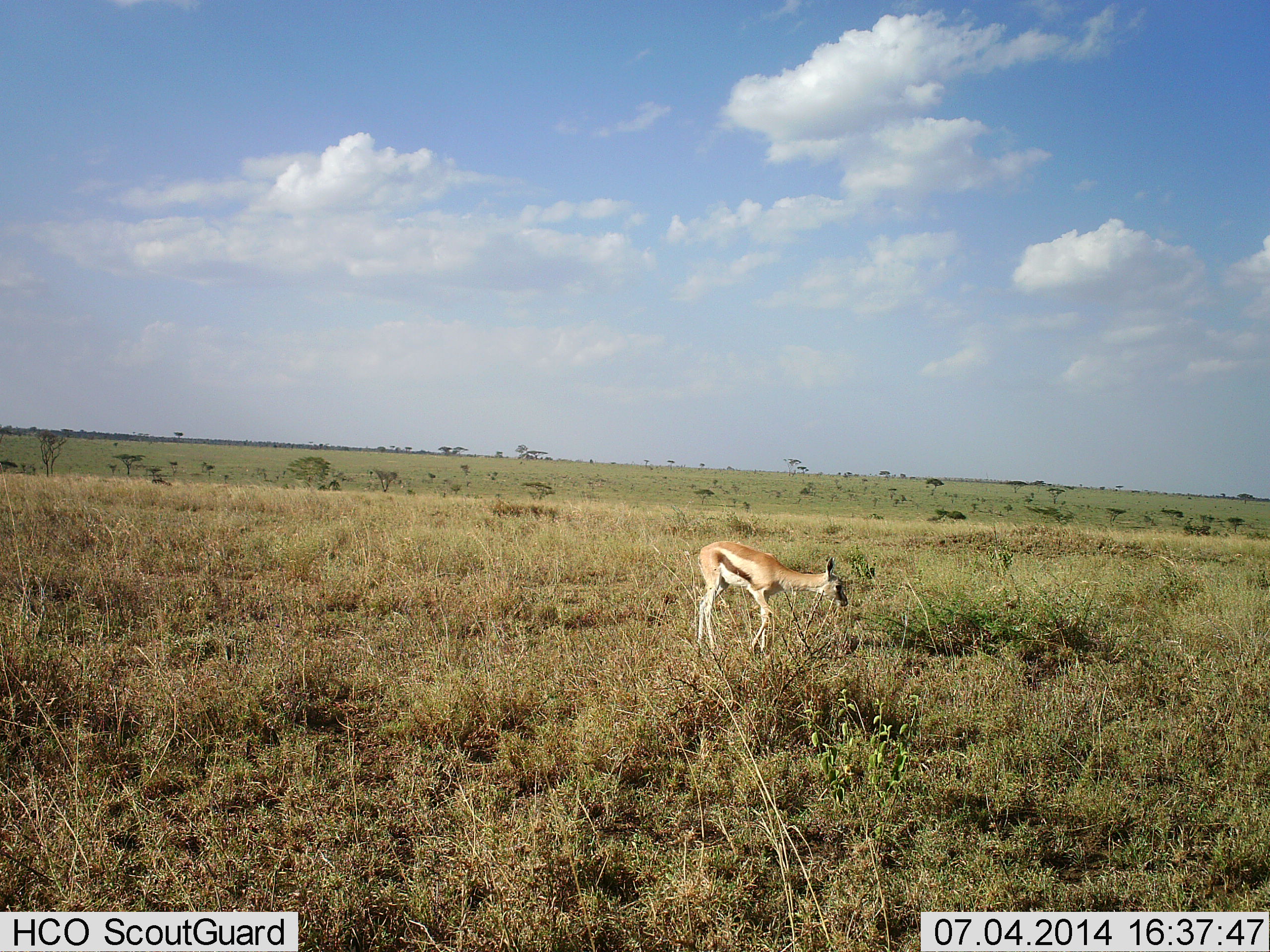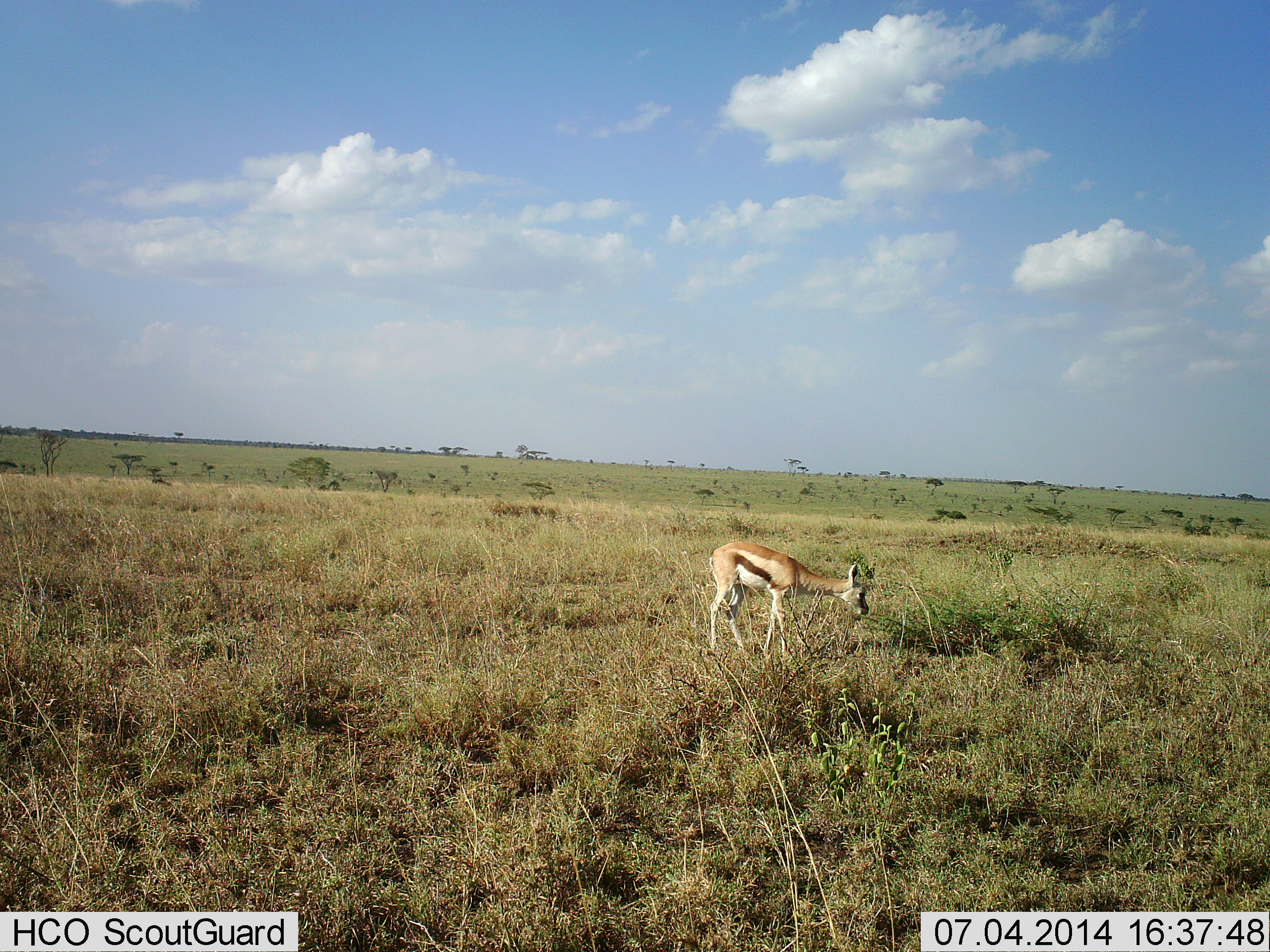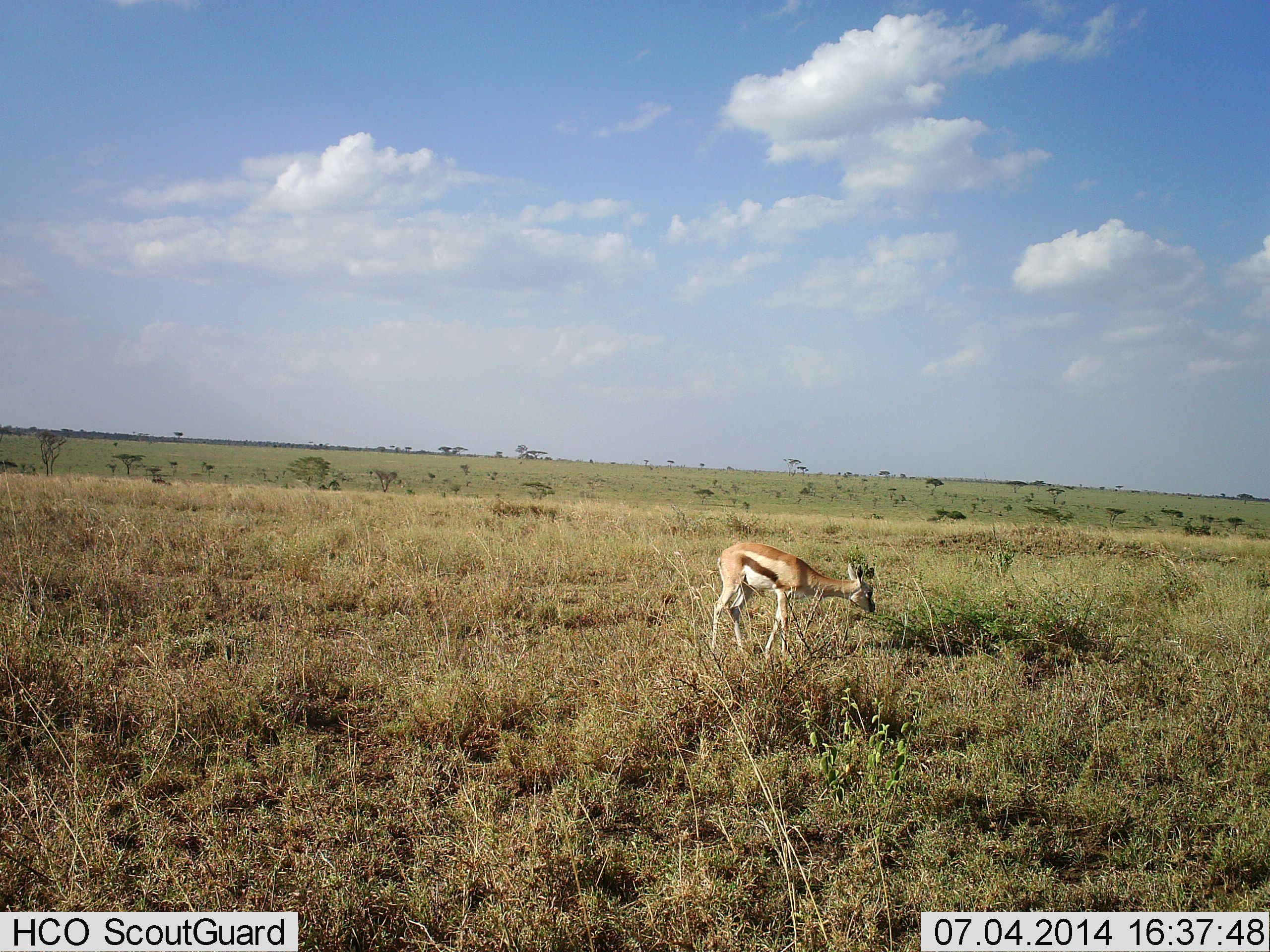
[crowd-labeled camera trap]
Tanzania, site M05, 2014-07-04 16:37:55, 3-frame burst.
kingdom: Animalia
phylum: Chordata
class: Mammalia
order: Artiodactyla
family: Bovidae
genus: Eudorcas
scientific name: Eudorcas thomsonii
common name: thomson's gazelle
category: gazellethomsons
Gazellethomsons (thomson's gazelle) (Eudorcas thomsonii), count 1. Behavior (volunteer vote fractions): standing 10%, resting 0%, moving 40%, interacting 0%. Young present (vote fraction): 0%. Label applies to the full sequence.